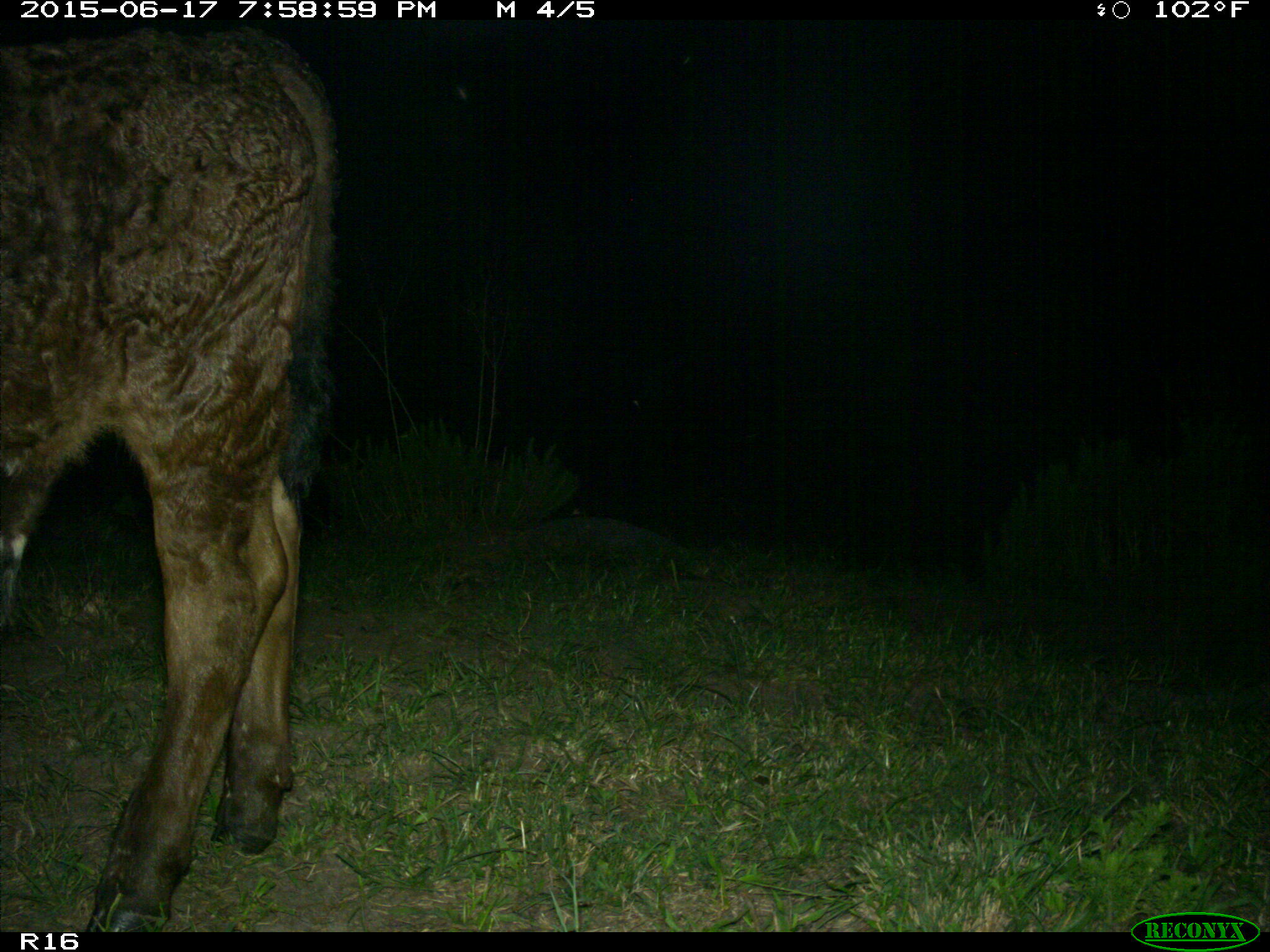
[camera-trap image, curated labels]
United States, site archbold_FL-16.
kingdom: Animalia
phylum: Chordata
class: Mammalia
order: Artiodactyla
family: Bovidae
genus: Bos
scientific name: Bos taurus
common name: domestic cow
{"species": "Bos taurus (domestic cow)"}